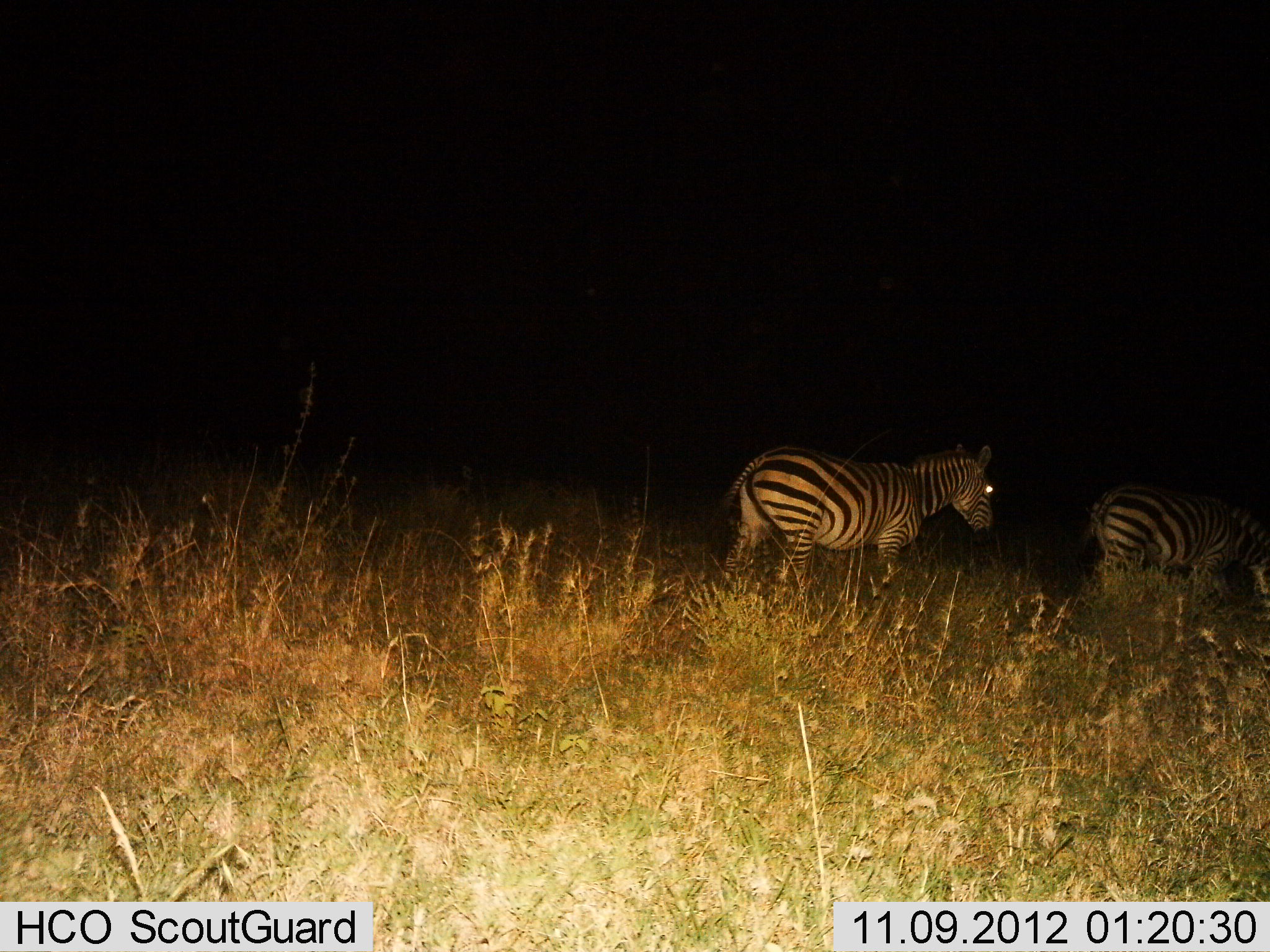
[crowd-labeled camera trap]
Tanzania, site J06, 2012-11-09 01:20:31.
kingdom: Animalia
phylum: Chordata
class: Mammalia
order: Perissodactyla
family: Equidae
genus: Equus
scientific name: Equus quagga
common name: plains zebra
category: zebra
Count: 2.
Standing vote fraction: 40%.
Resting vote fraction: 0%.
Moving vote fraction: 70%.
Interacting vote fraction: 0%.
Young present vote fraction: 0%.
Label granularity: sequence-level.